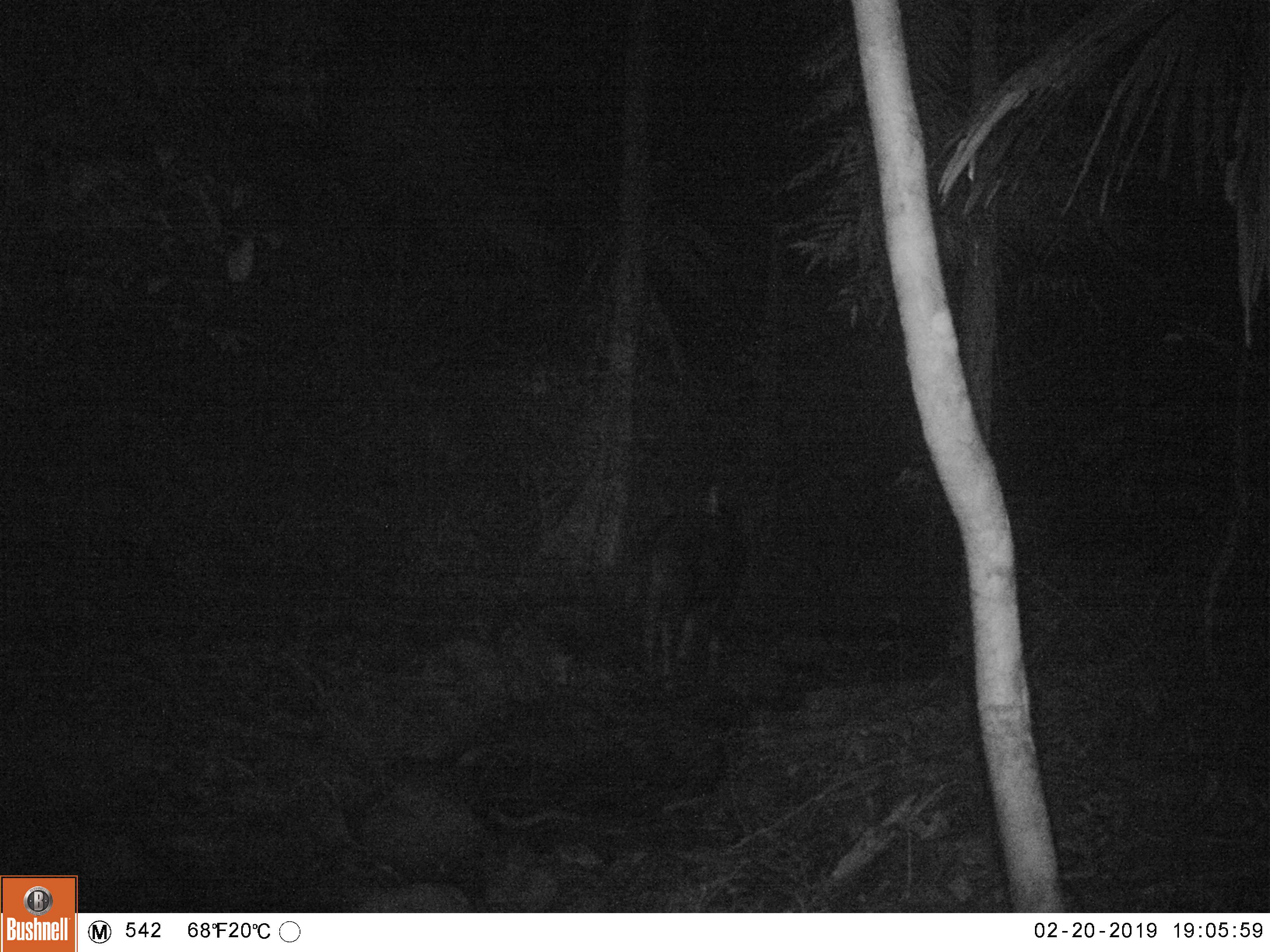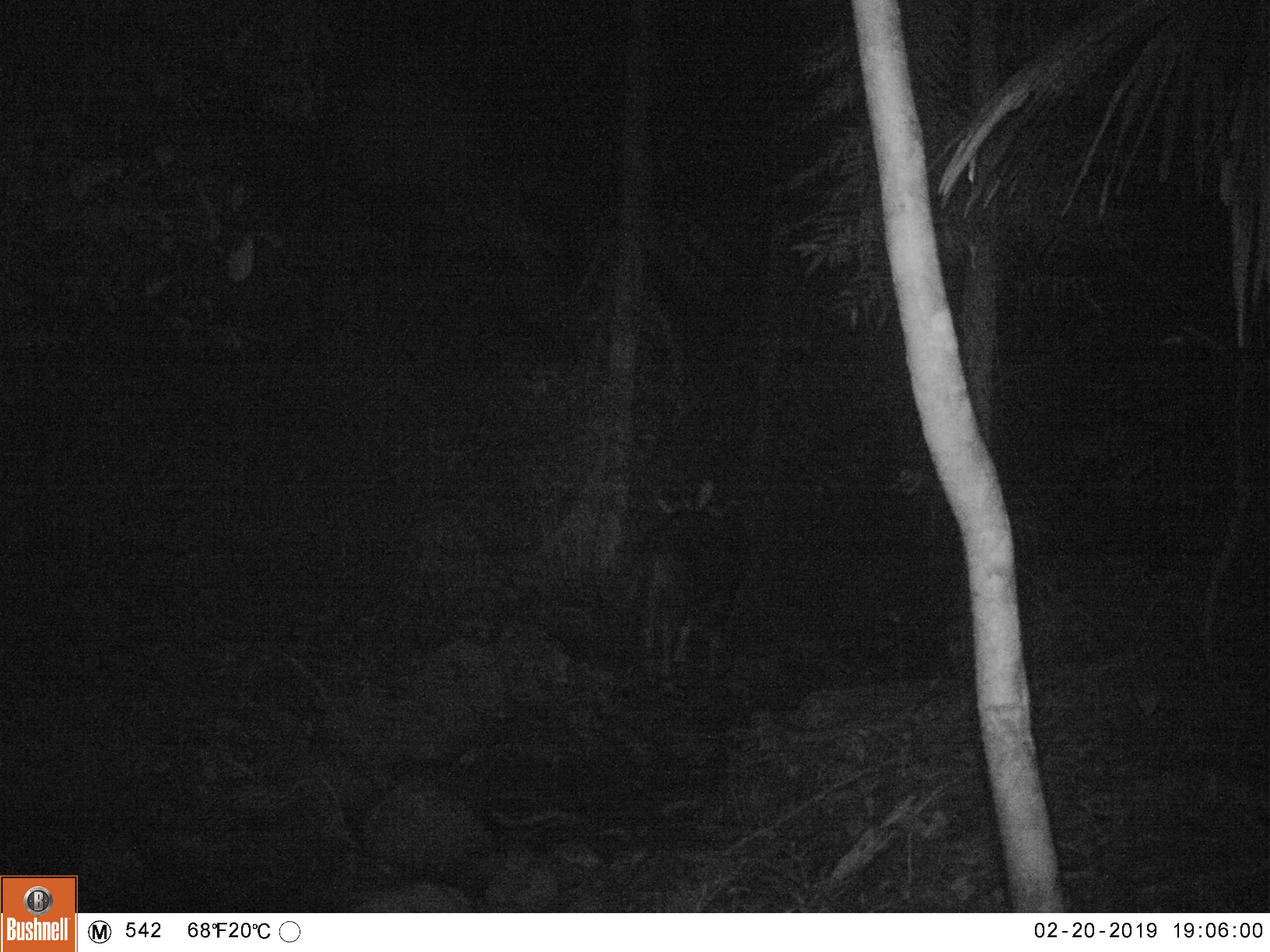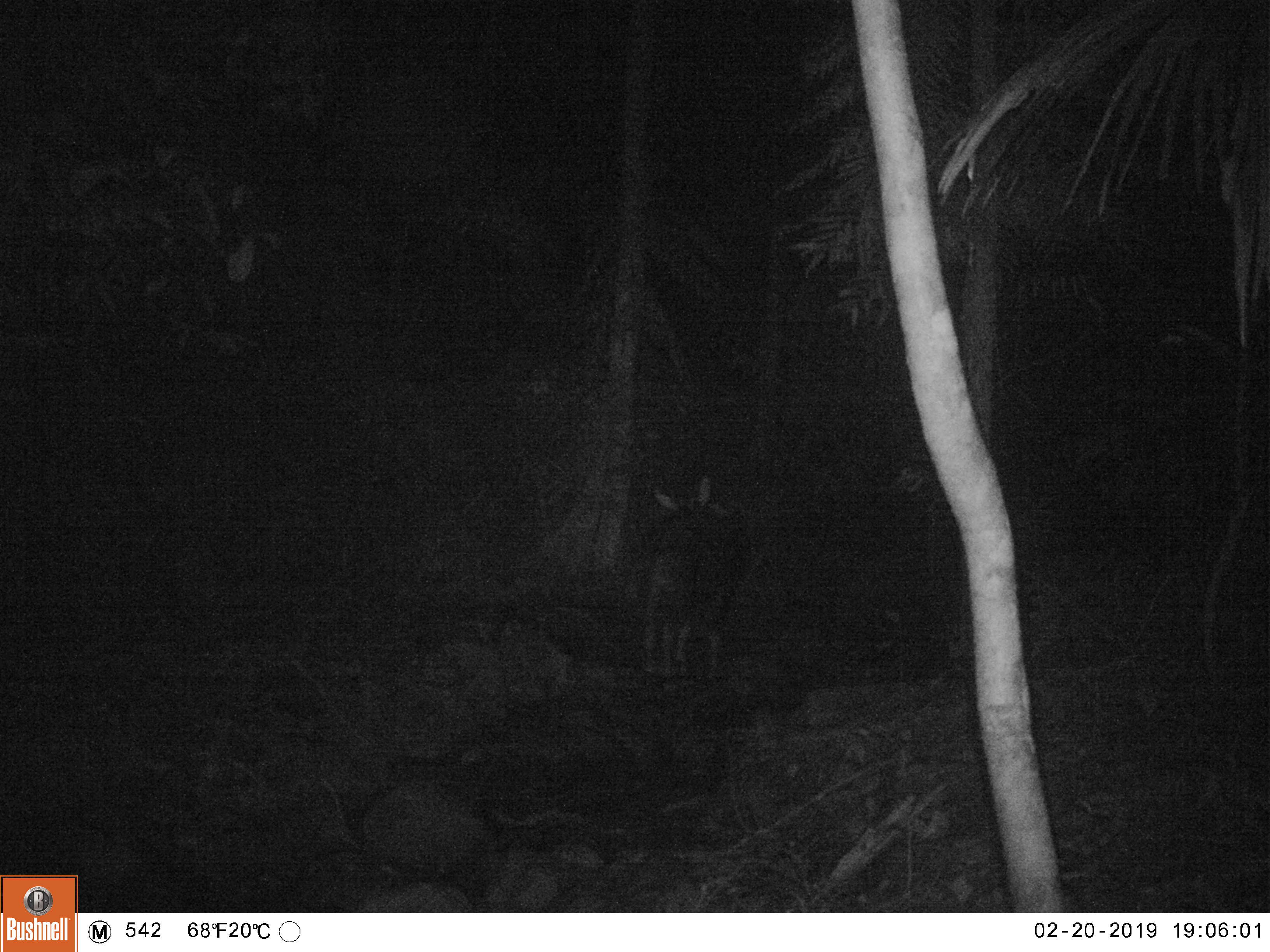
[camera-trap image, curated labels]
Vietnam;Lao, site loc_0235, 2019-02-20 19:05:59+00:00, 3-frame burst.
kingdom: Animalia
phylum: Chordata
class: Mammalia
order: Artiodactyla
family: Bovidae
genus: Capricornis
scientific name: Capricornis sumatraensis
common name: chinese serow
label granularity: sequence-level